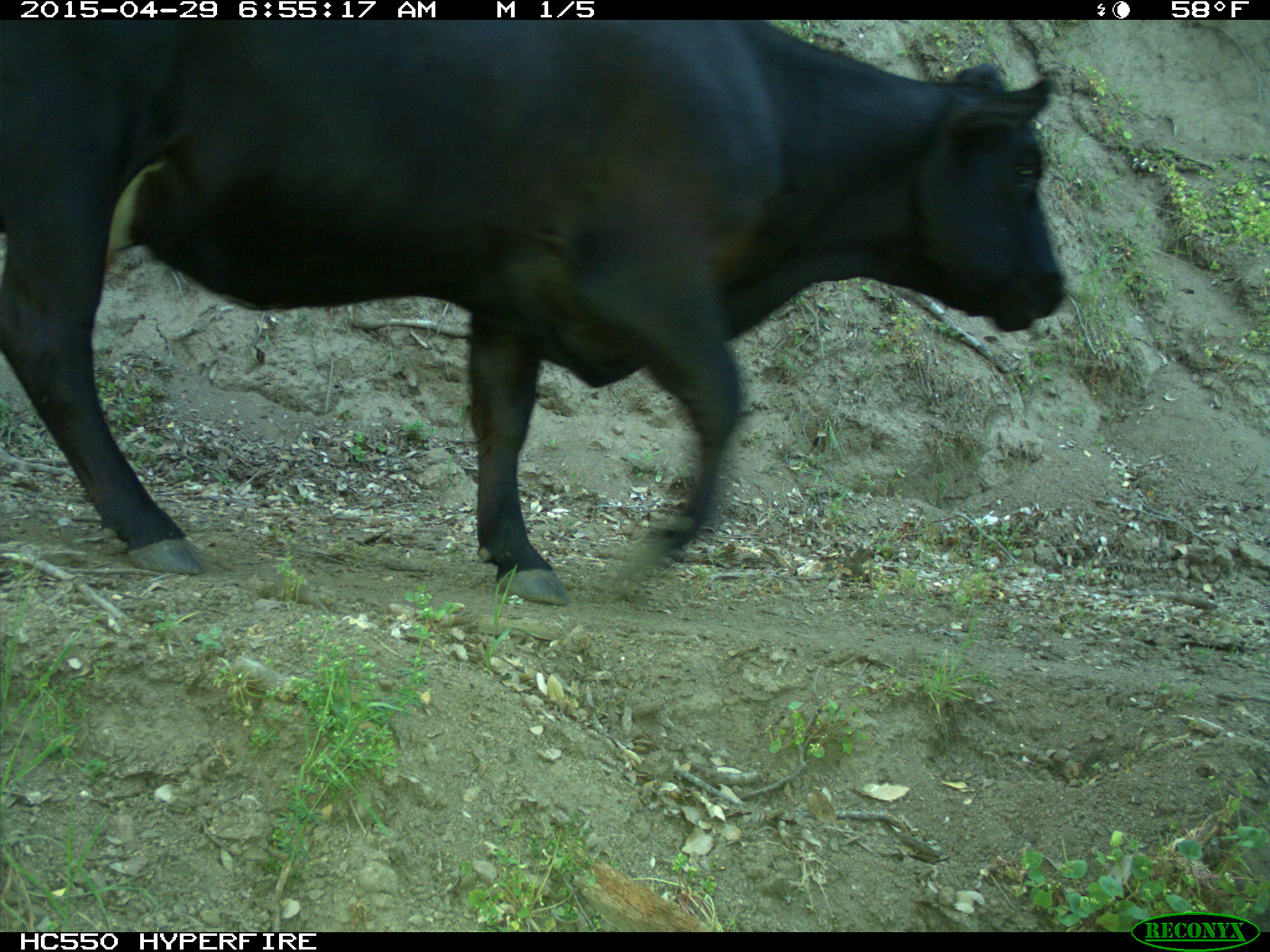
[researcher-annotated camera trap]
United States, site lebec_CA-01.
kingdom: Animalia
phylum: Chordata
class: Mammalia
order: Artiodactyla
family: Bovidae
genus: Bos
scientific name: Bos taurus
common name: domestic cow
Bos taurus (domestic cow).